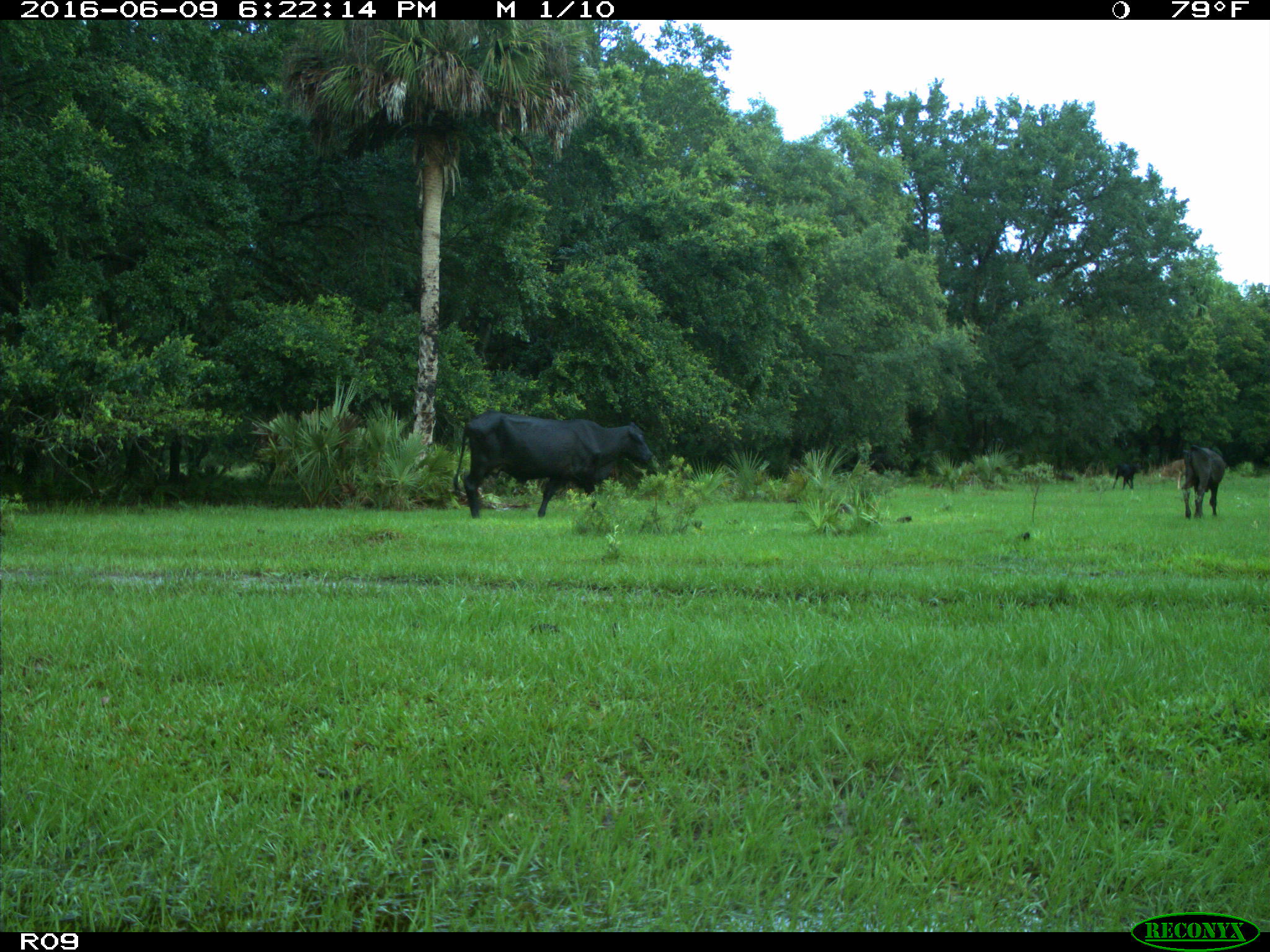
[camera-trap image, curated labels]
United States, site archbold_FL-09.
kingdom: Animalia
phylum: Chordata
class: Mammalia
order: Artiodactyla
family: Bovidae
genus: Bos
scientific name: Bos taurus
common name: domestic cow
Bos taurus (domestic cow).